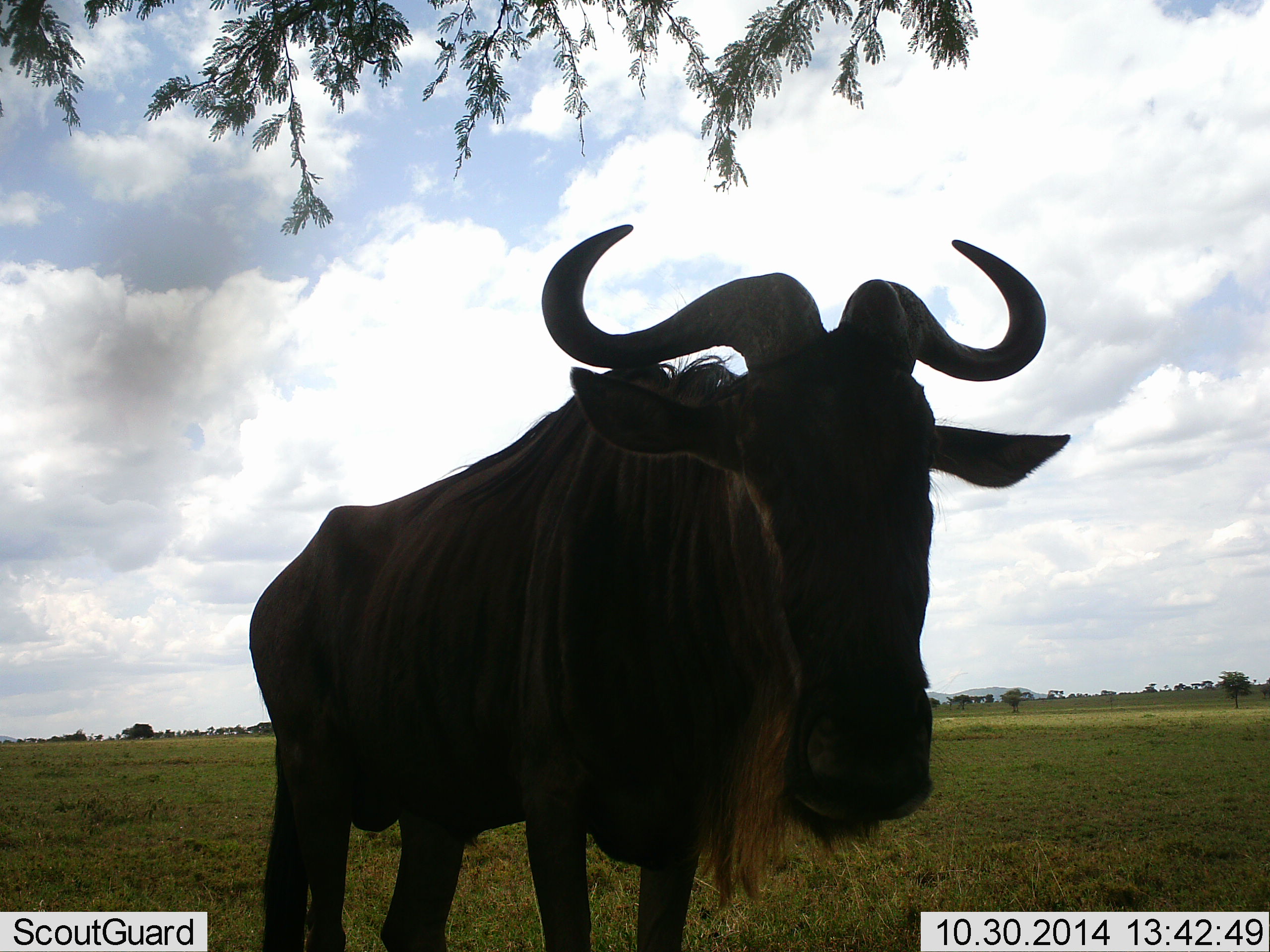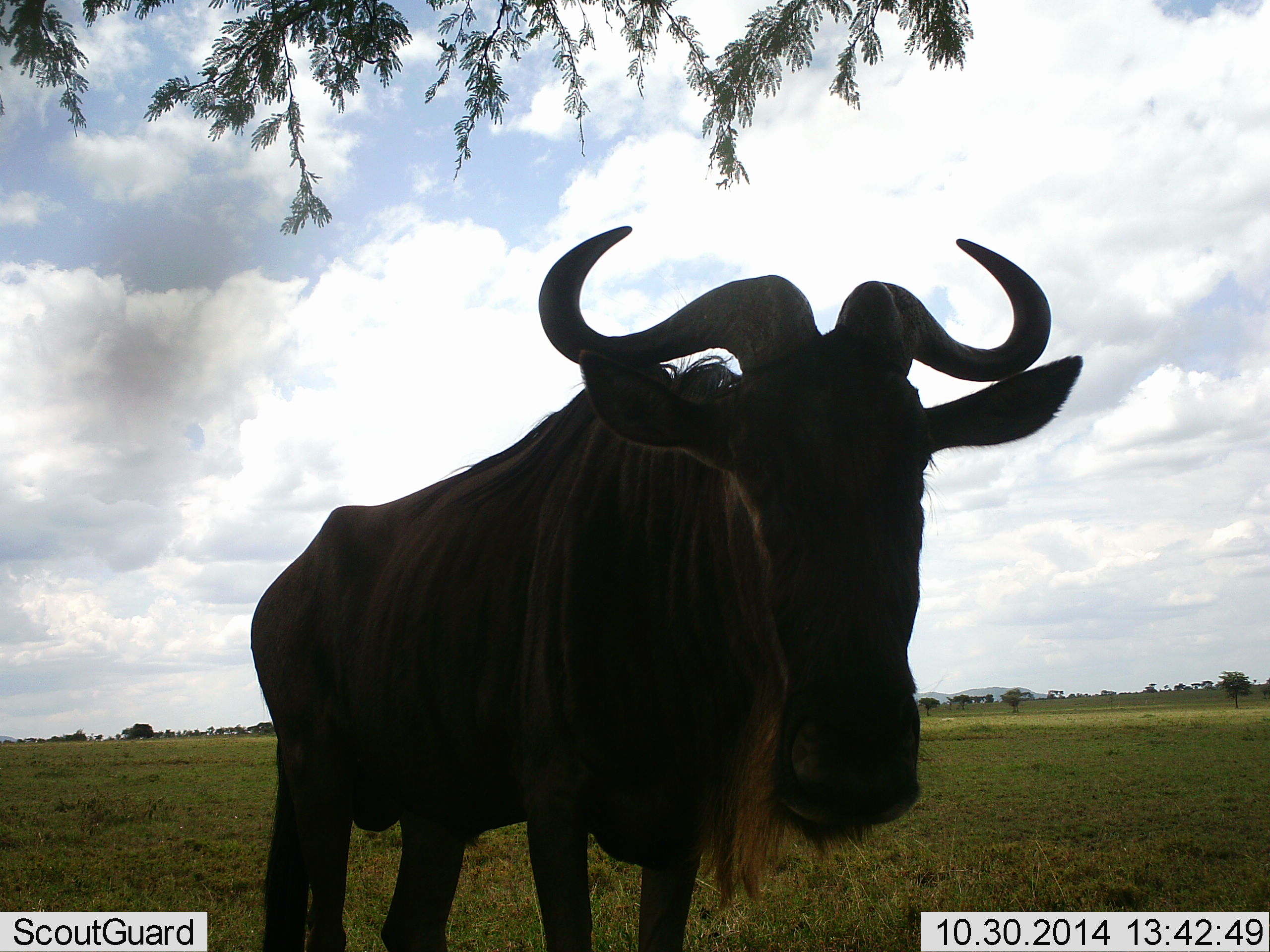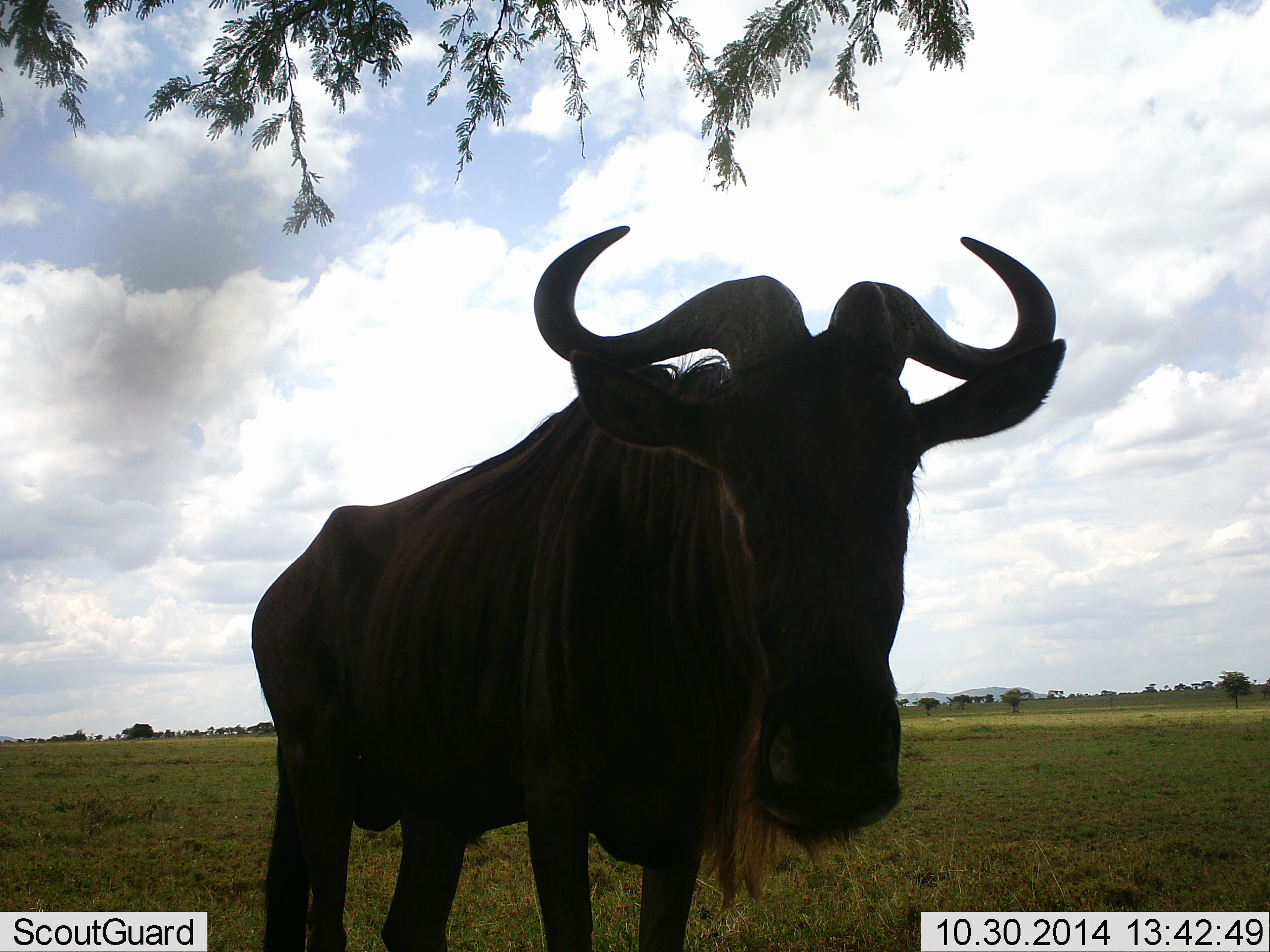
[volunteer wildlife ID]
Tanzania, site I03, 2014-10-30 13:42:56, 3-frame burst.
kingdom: Animalia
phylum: Chordata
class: Mammalia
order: Artiodactyla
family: Bovidae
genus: Connochaetes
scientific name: Connochaetes taurinus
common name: blue wildebeest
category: wildebeest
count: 1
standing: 100%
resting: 0%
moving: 0%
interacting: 0%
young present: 0%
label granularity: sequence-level